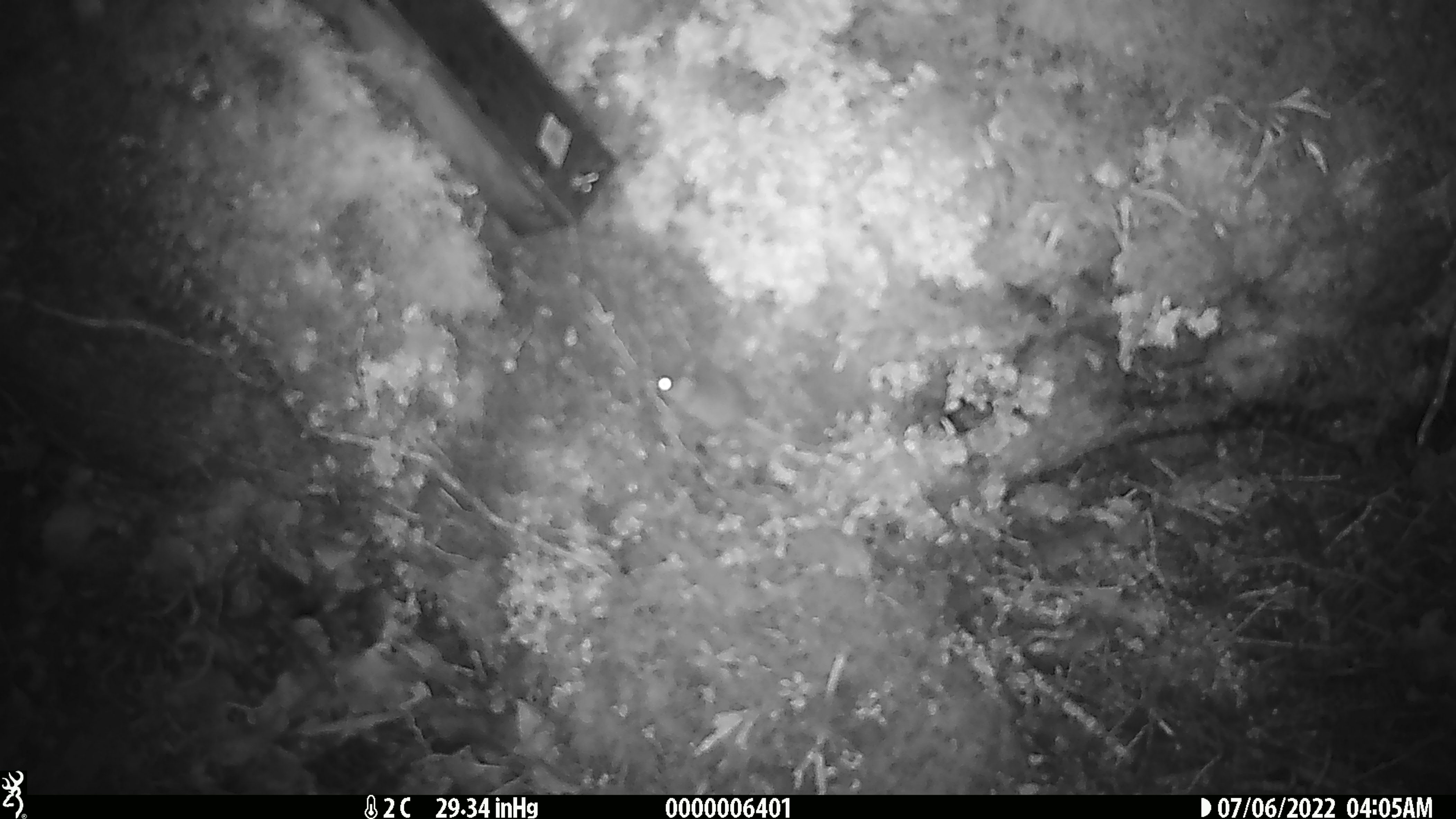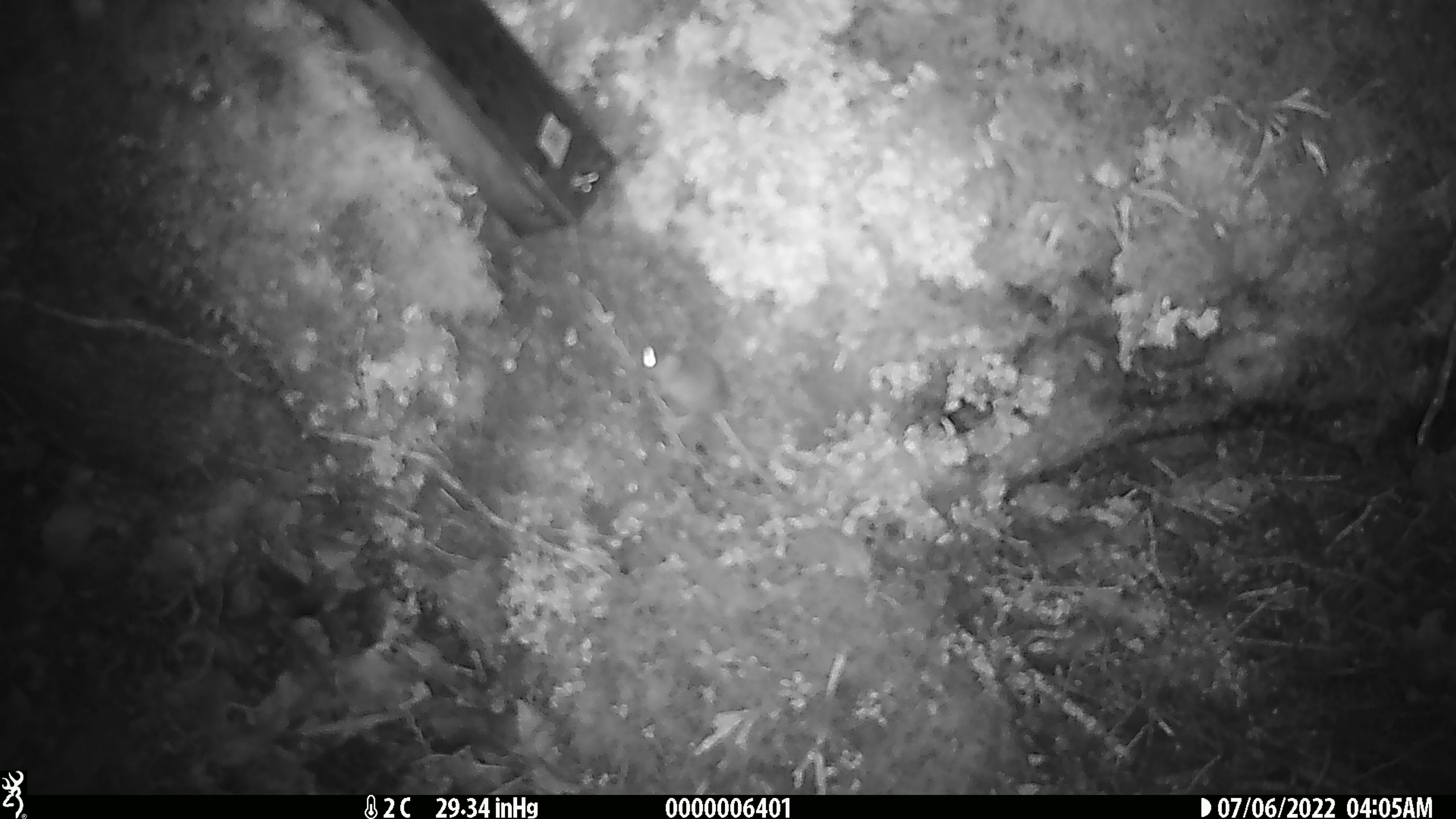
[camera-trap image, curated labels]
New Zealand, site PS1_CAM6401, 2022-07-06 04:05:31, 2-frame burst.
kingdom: Animalia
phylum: Chordata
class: Mammalia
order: Rodentia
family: Muridae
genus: Mus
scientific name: Mus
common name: mouse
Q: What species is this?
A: Mouse (Mus).